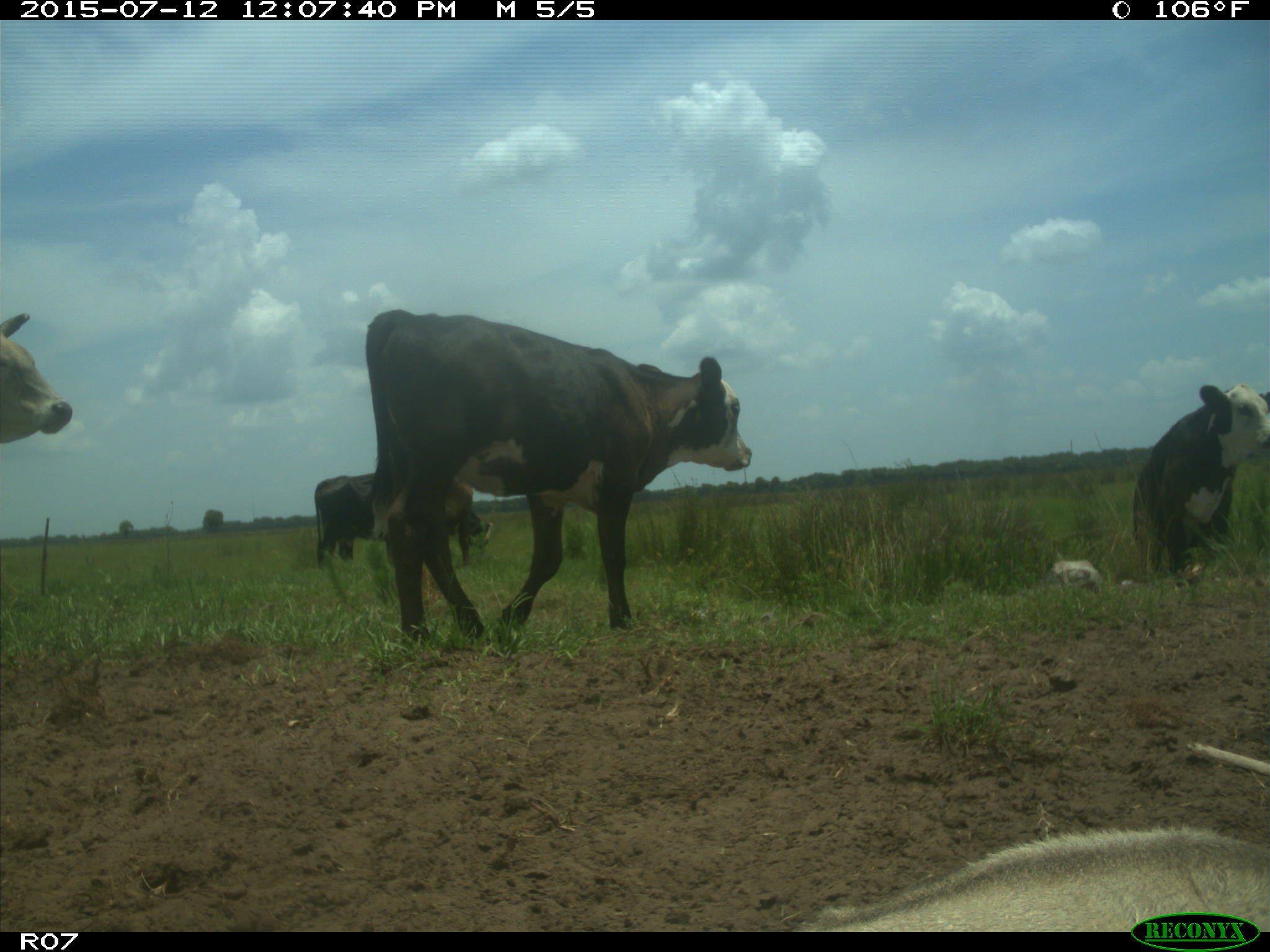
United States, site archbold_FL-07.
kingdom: Animalia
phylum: Chordata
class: Mammalia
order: Artiodactyla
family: Bovidae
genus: Bos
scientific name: Bos taurus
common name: domestic cow